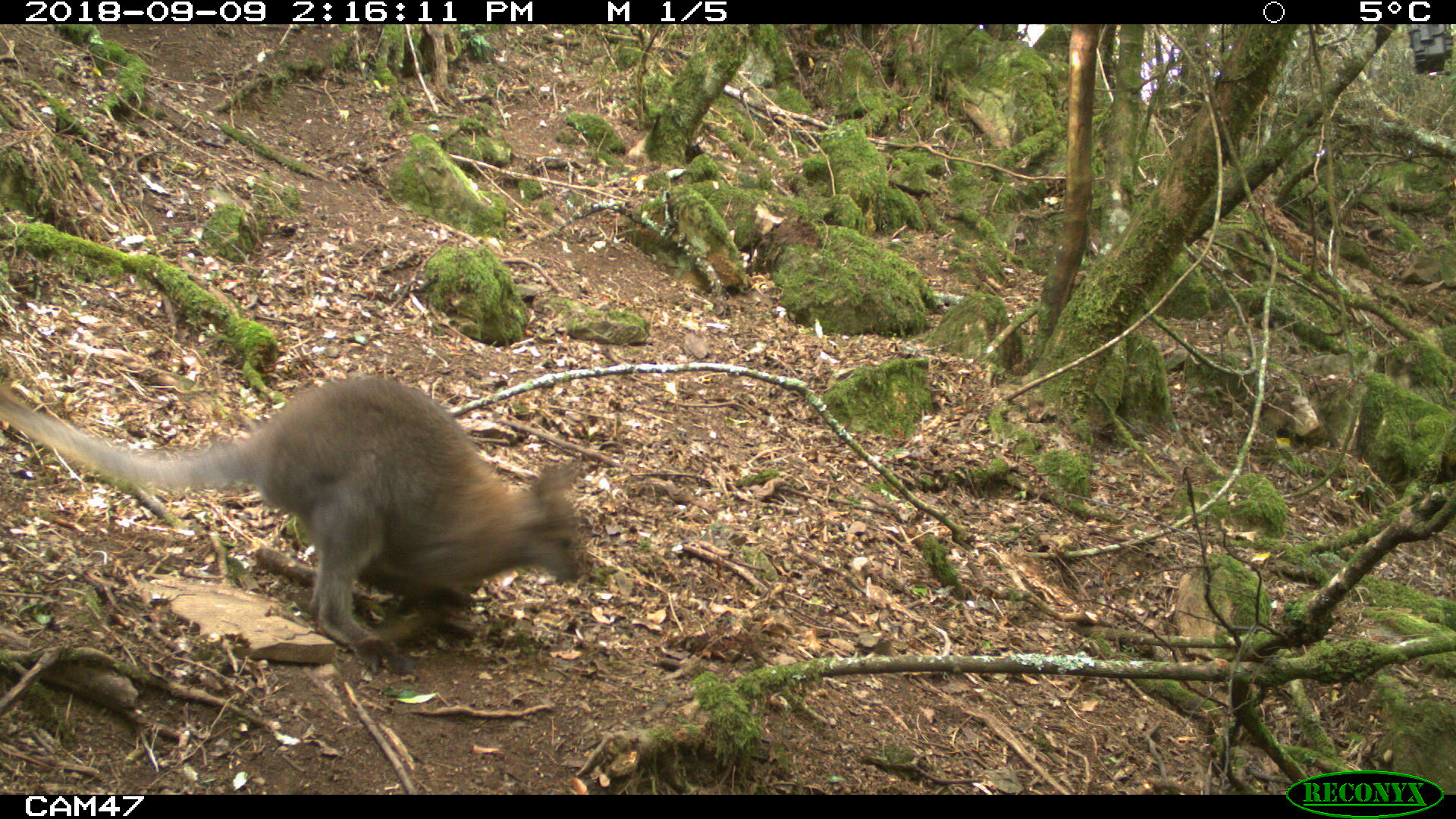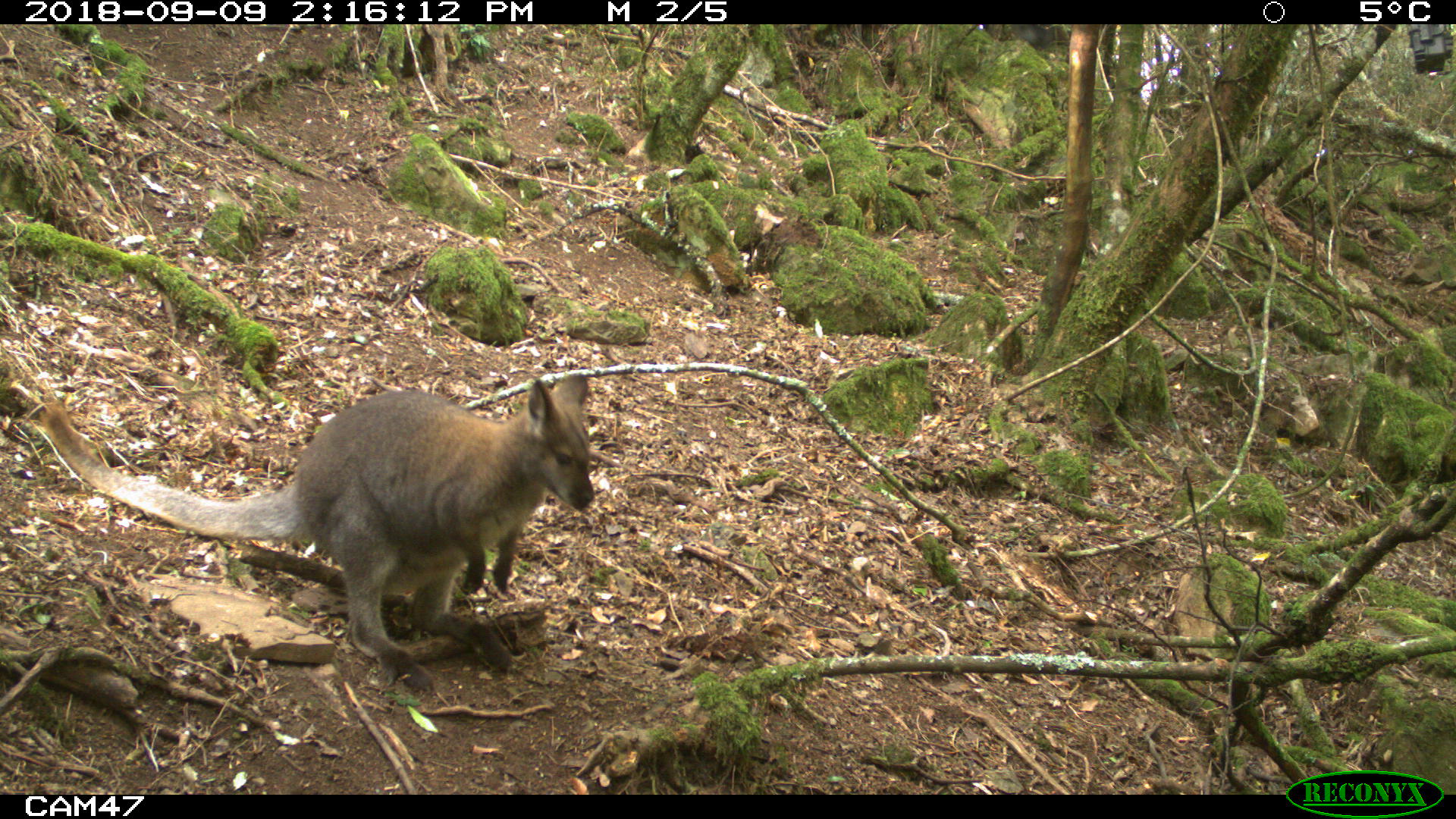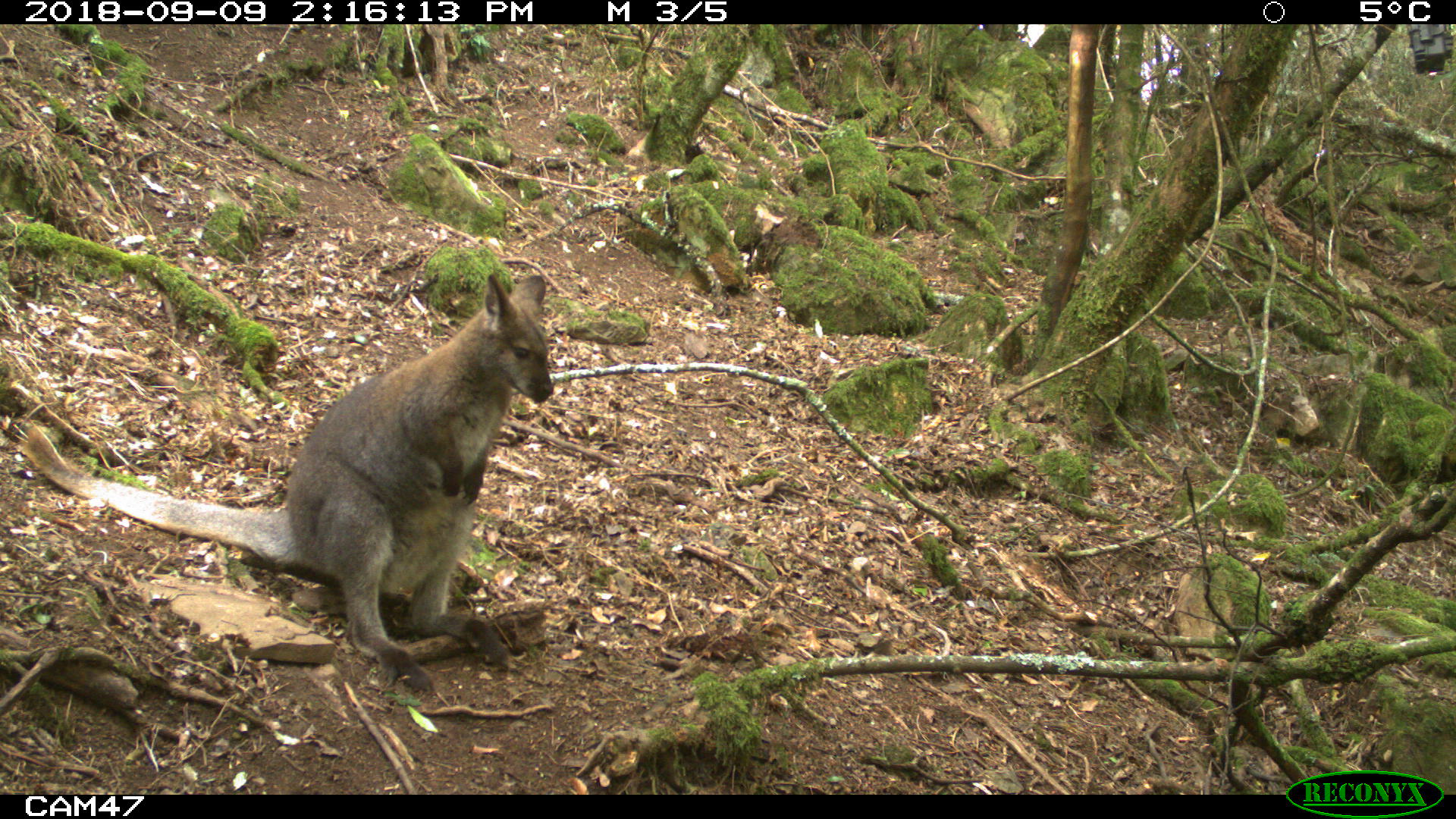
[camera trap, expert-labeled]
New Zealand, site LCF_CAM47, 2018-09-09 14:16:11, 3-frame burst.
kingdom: Animalia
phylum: Chordata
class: Mammalia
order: Diprotodontia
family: Macropodidae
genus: Notamacropus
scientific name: Notamacropus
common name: wallaby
Wallaby (Notamacropus).